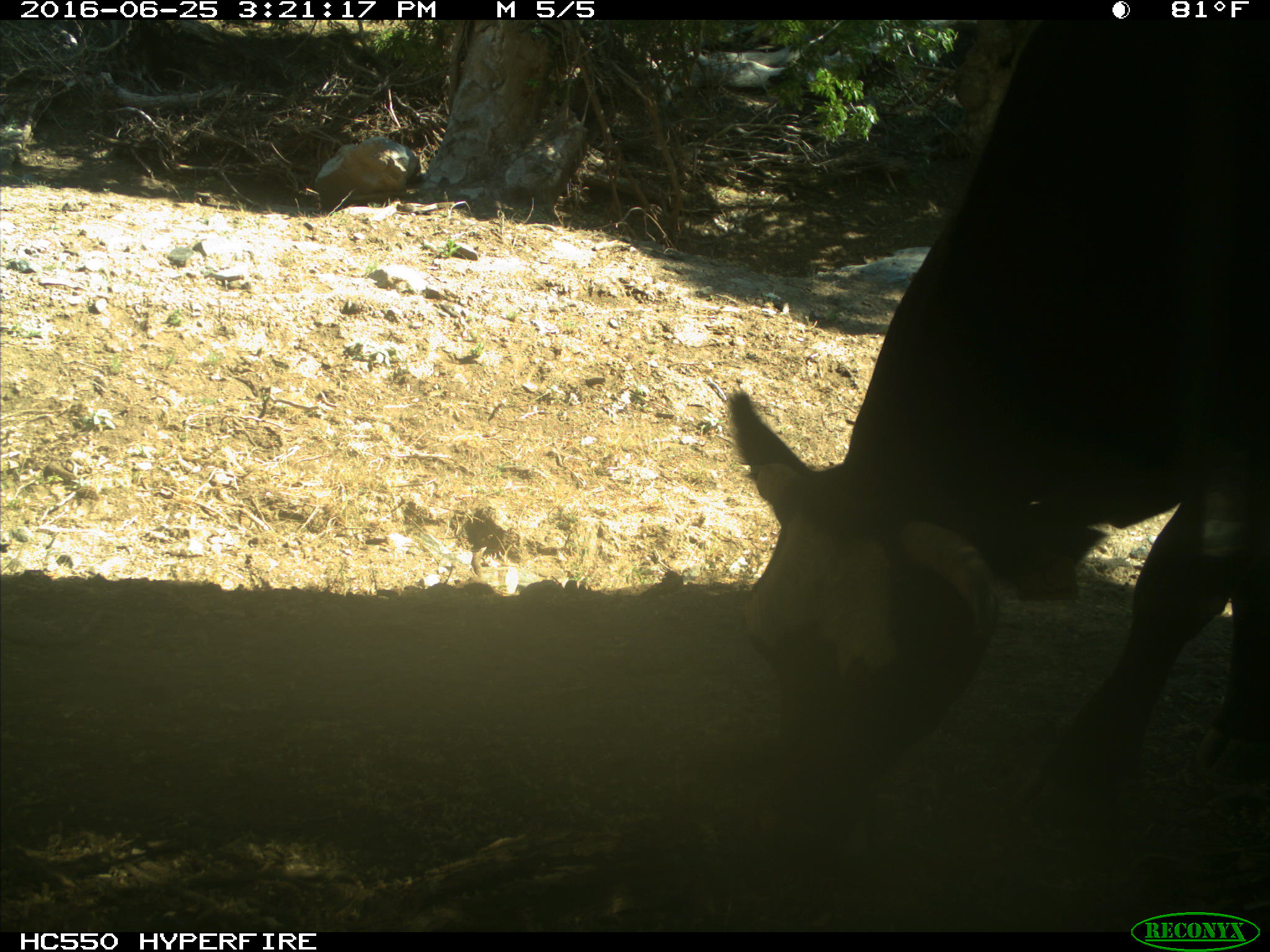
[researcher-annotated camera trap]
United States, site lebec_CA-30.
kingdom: Animalia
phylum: Chordata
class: Mammalia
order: Artiodactyla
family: Bovidae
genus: Bos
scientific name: Bos taurus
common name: domestic cow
Bos taurus (domestic cow).